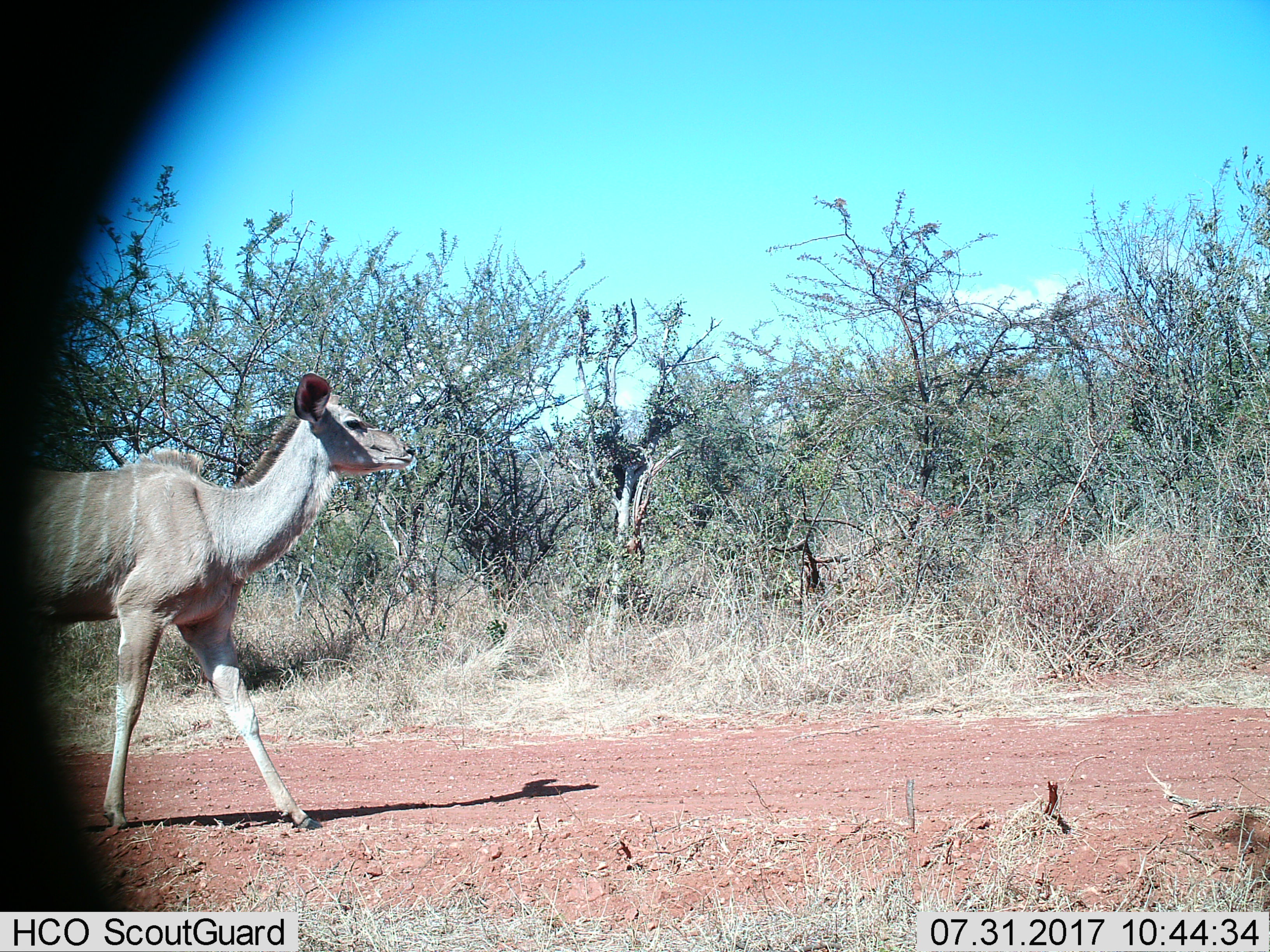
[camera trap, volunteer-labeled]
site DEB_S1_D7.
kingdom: Animalia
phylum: Chordata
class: Mammalia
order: Artiodactyla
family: Bovidae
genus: Tragelaphus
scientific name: Tragelaphus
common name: kudu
Kudu (Tragelaphus), count 1. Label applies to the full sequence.